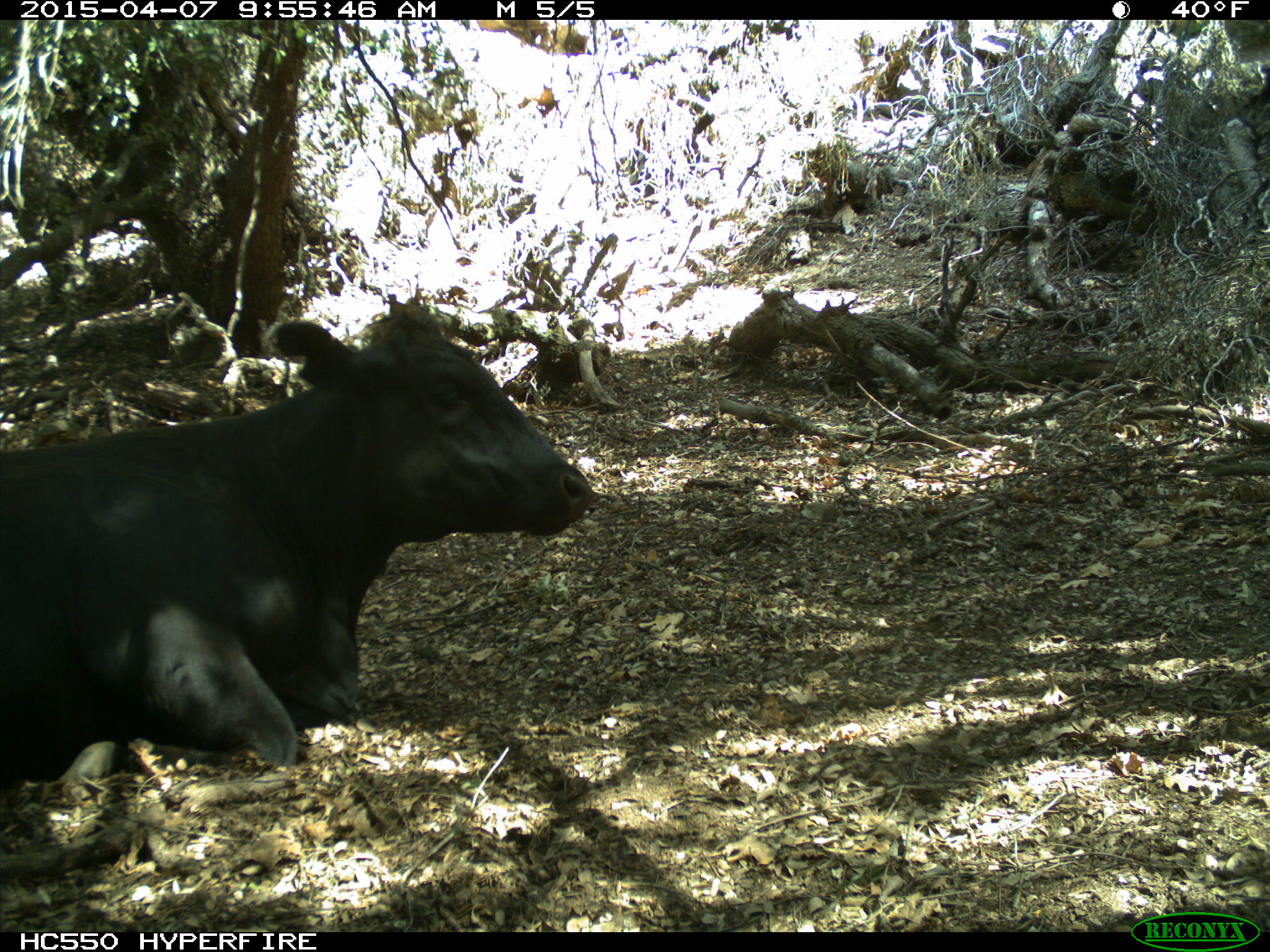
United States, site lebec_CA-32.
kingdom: Animalia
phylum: Chordata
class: Mammalia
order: Artiodactyla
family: Bovidae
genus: Bos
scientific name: Bos taurus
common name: domestic cow